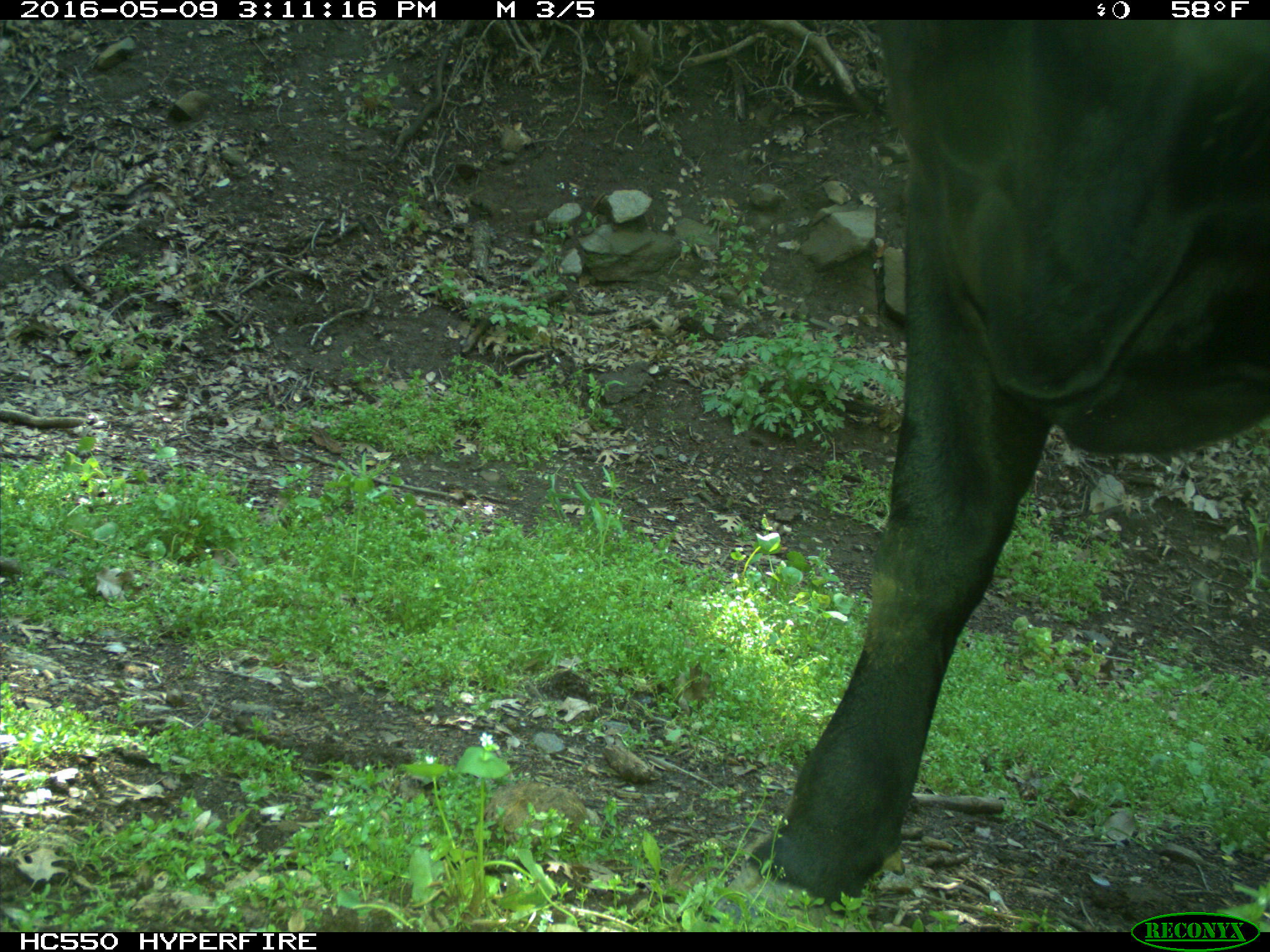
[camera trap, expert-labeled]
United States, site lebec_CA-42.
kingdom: Animalia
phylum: Chordata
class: Mammalia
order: Artiodactyla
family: Bovidae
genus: Bos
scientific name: Bos taurus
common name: domestic cow